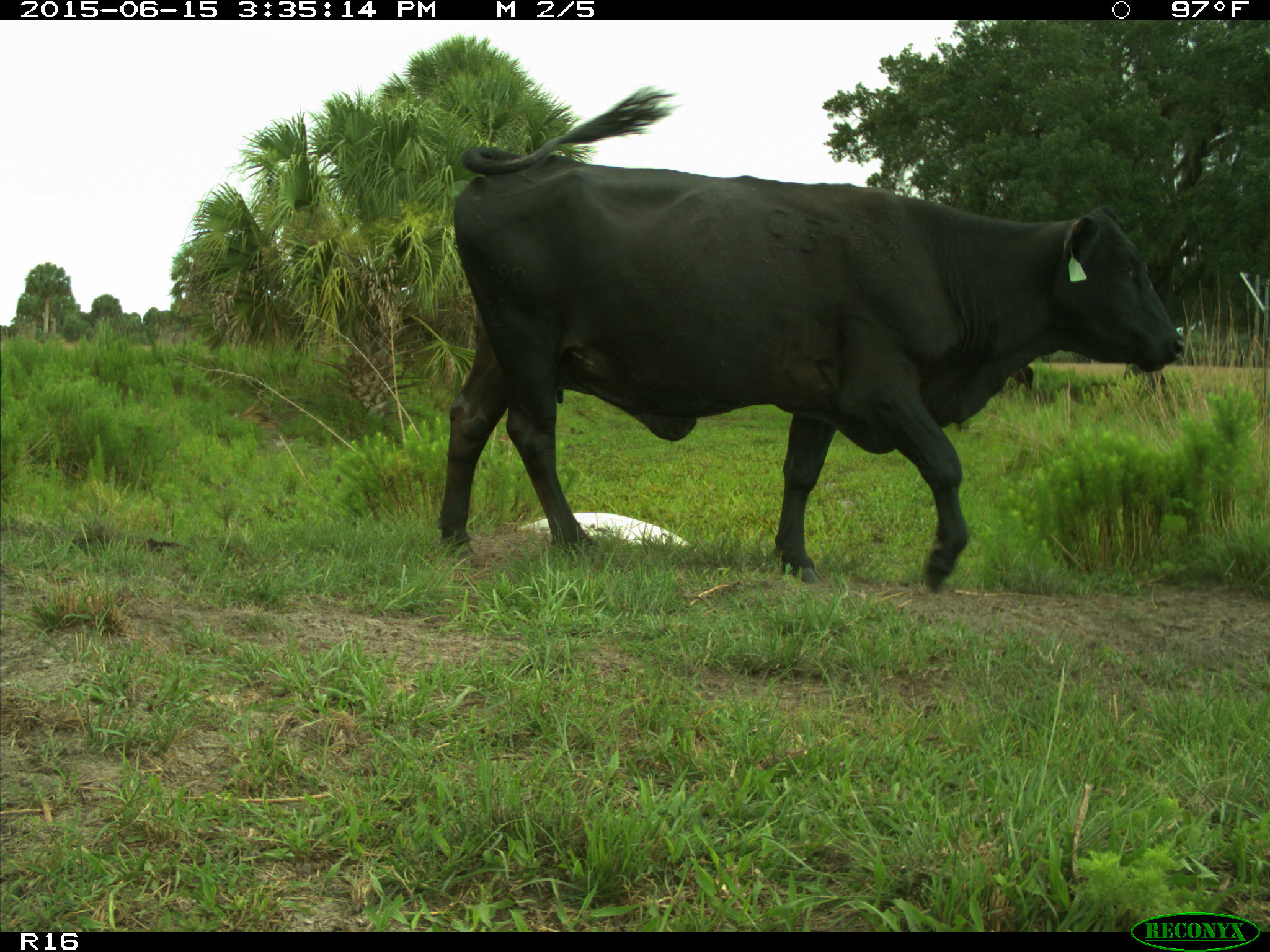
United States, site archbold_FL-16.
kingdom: Animalia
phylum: Chordata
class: Mammalia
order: Artiodactyla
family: Bovidae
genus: Bos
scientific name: Bos taurus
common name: domestic cow